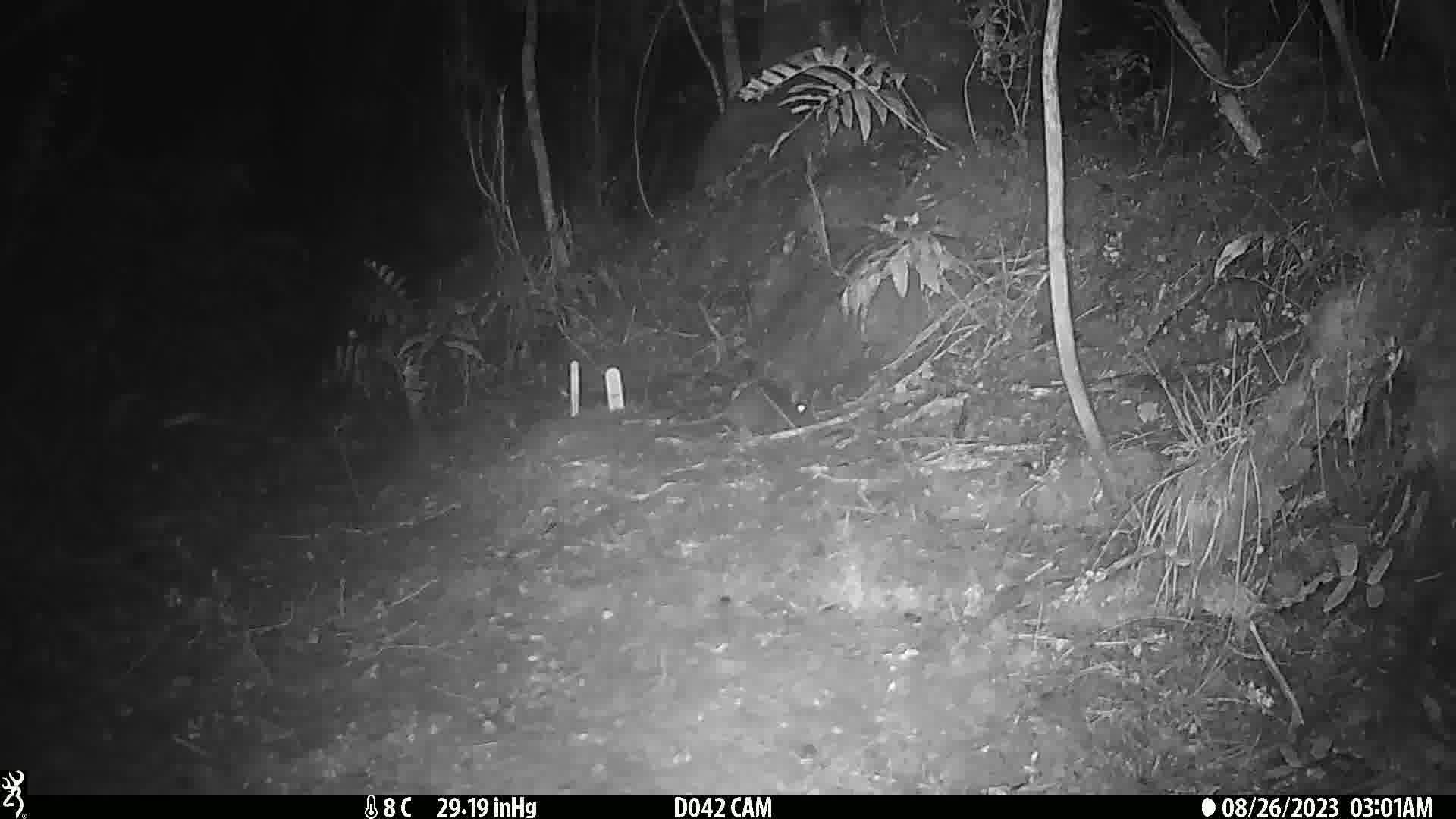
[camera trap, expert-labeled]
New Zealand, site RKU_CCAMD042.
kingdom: Animalia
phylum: Chordata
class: Mammalia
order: Rodentia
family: Muridae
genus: Rattus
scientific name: Rattus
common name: rat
Rat (Rattus).